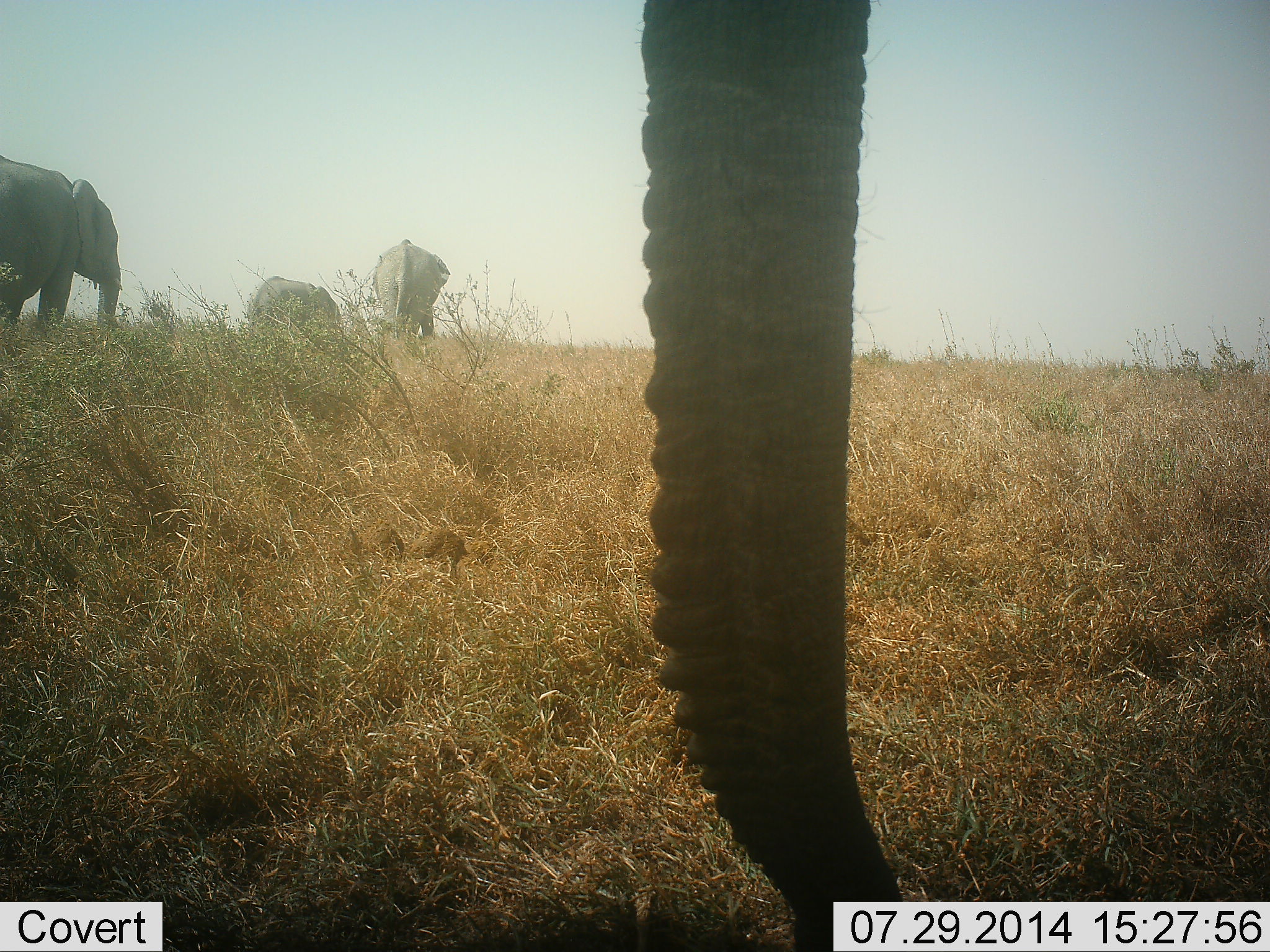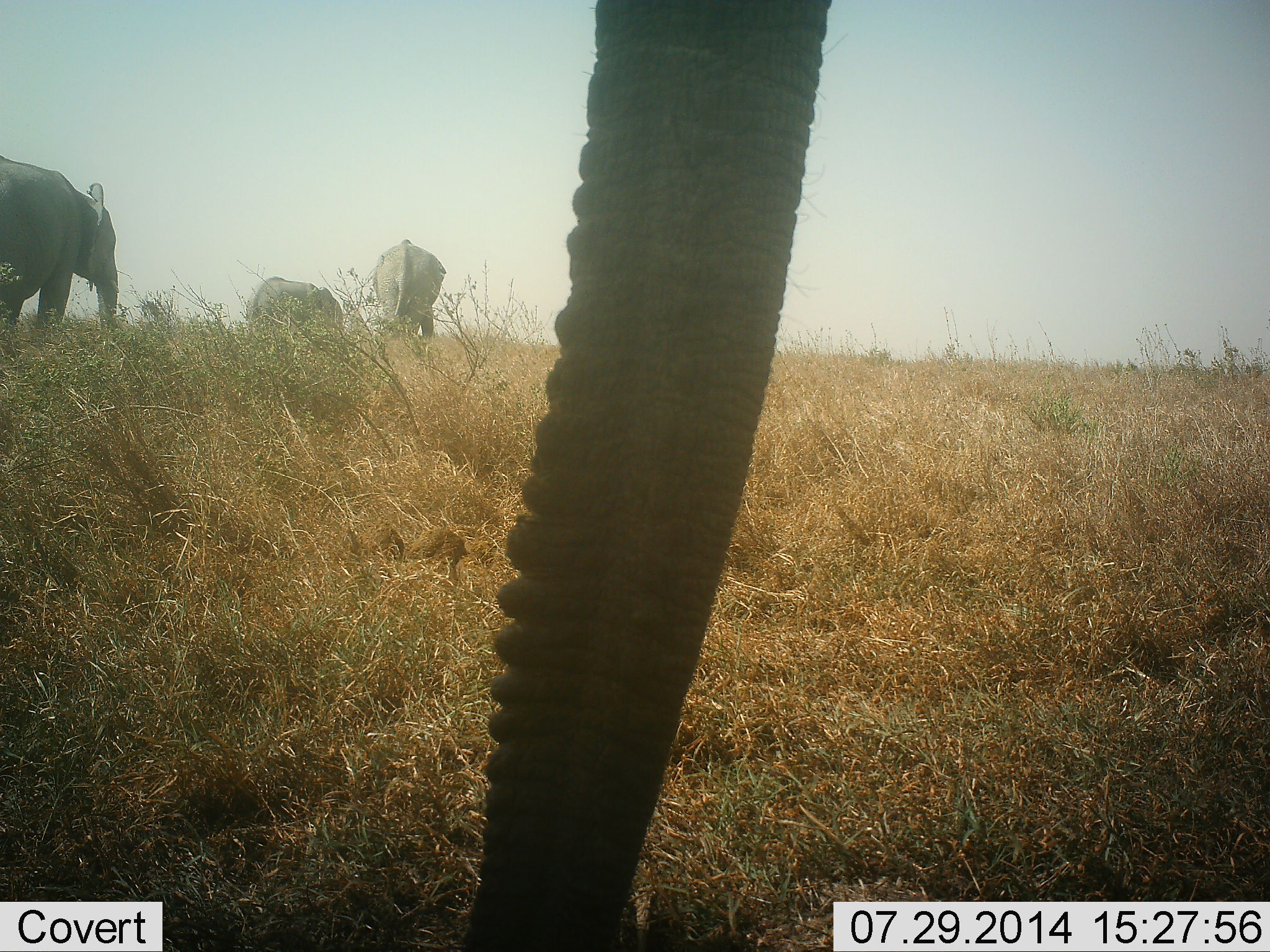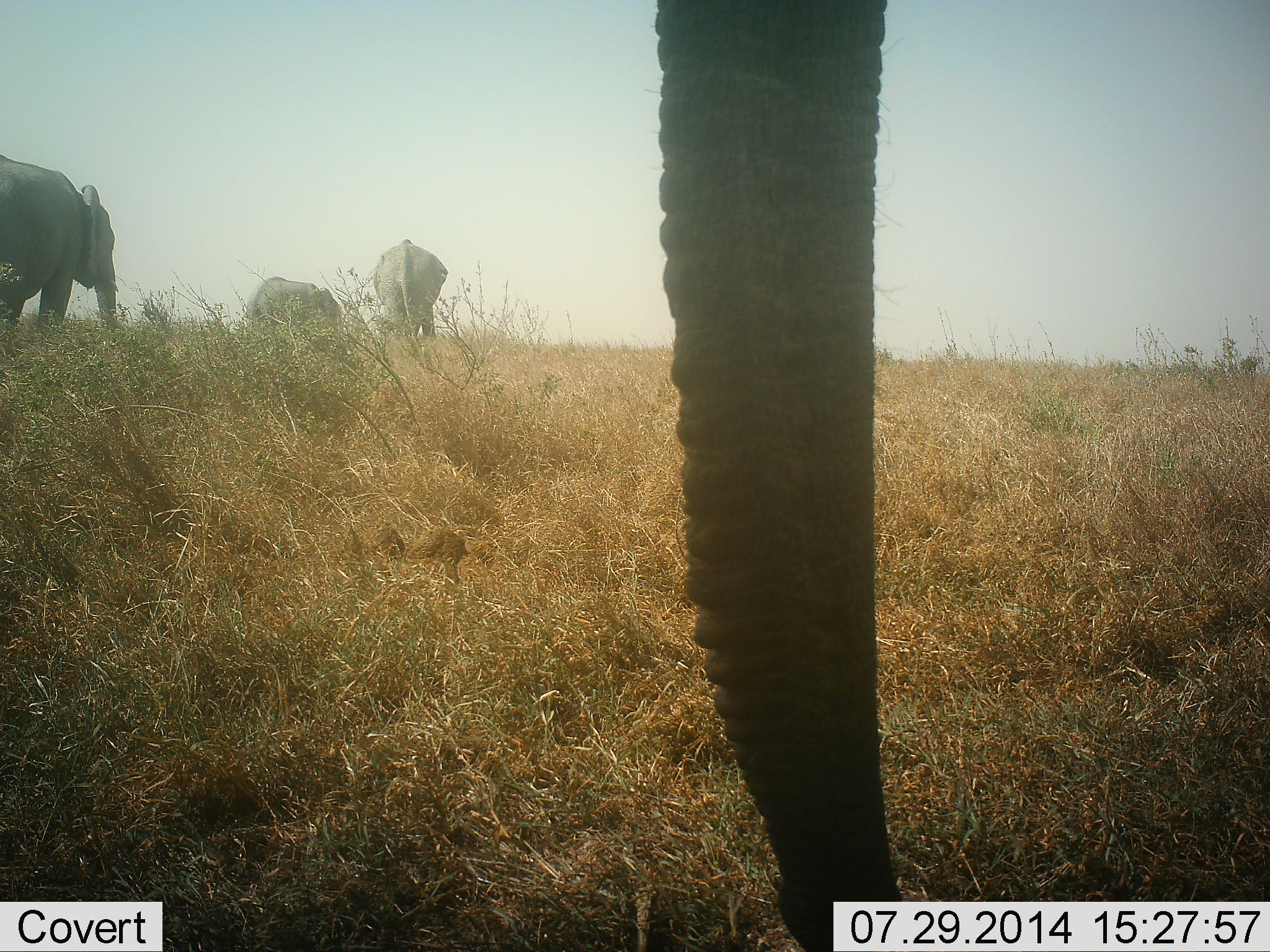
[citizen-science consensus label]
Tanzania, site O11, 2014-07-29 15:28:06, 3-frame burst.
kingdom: Animalia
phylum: Chordata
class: Mammalia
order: Proboscidea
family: Elephantidae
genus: Loxodonta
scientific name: Loxodonta africana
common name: african bush elephant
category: elephant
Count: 4.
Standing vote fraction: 70%.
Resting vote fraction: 0%.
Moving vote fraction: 30%.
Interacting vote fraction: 0%.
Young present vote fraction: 20%.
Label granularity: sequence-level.